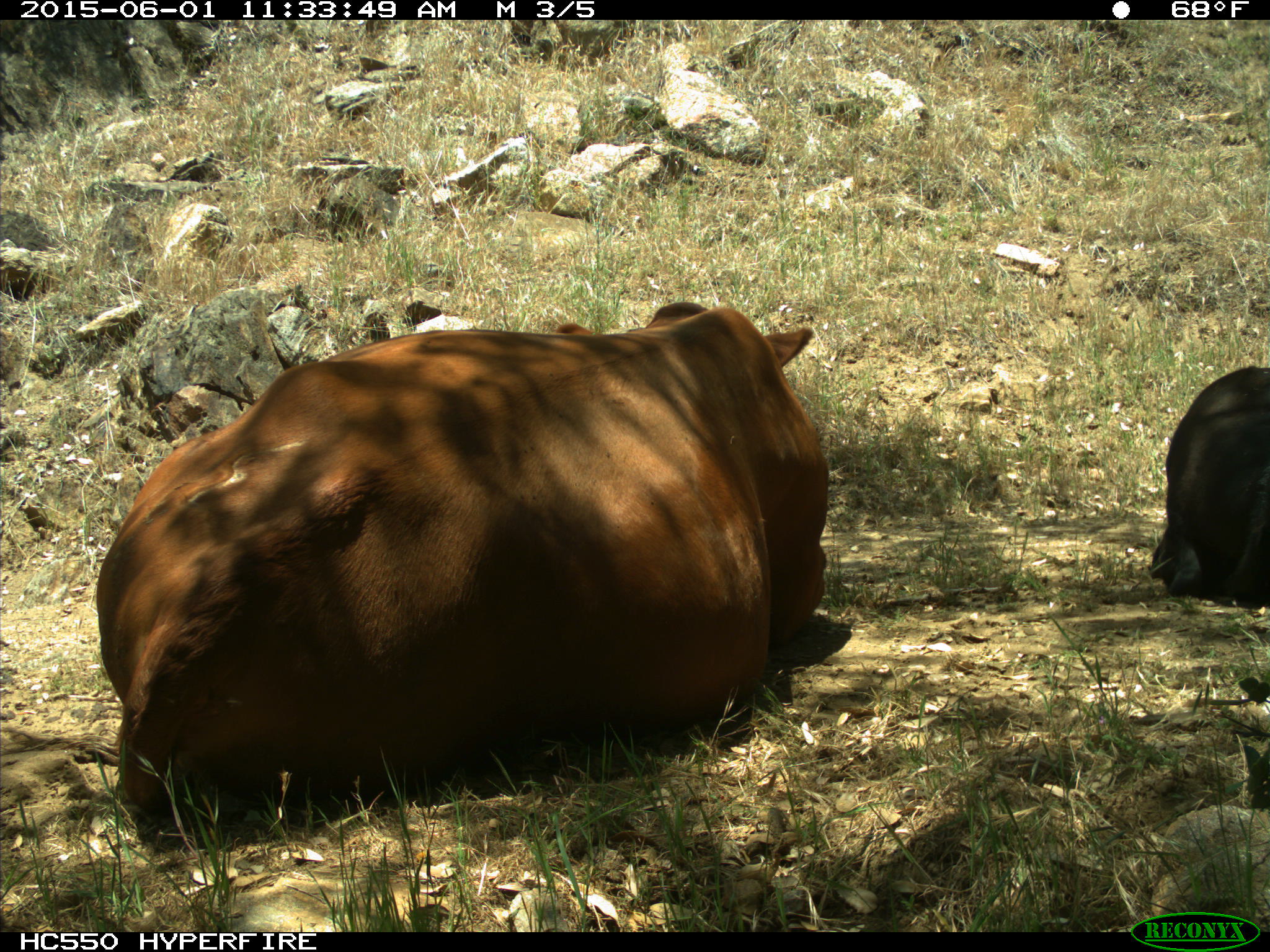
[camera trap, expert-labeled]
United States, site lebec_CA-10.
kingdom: Animalia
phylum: Chordata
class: Mammalia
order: Artiodactyla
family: Bovidae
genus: Bos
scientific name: Bos taurus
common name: domestic cow